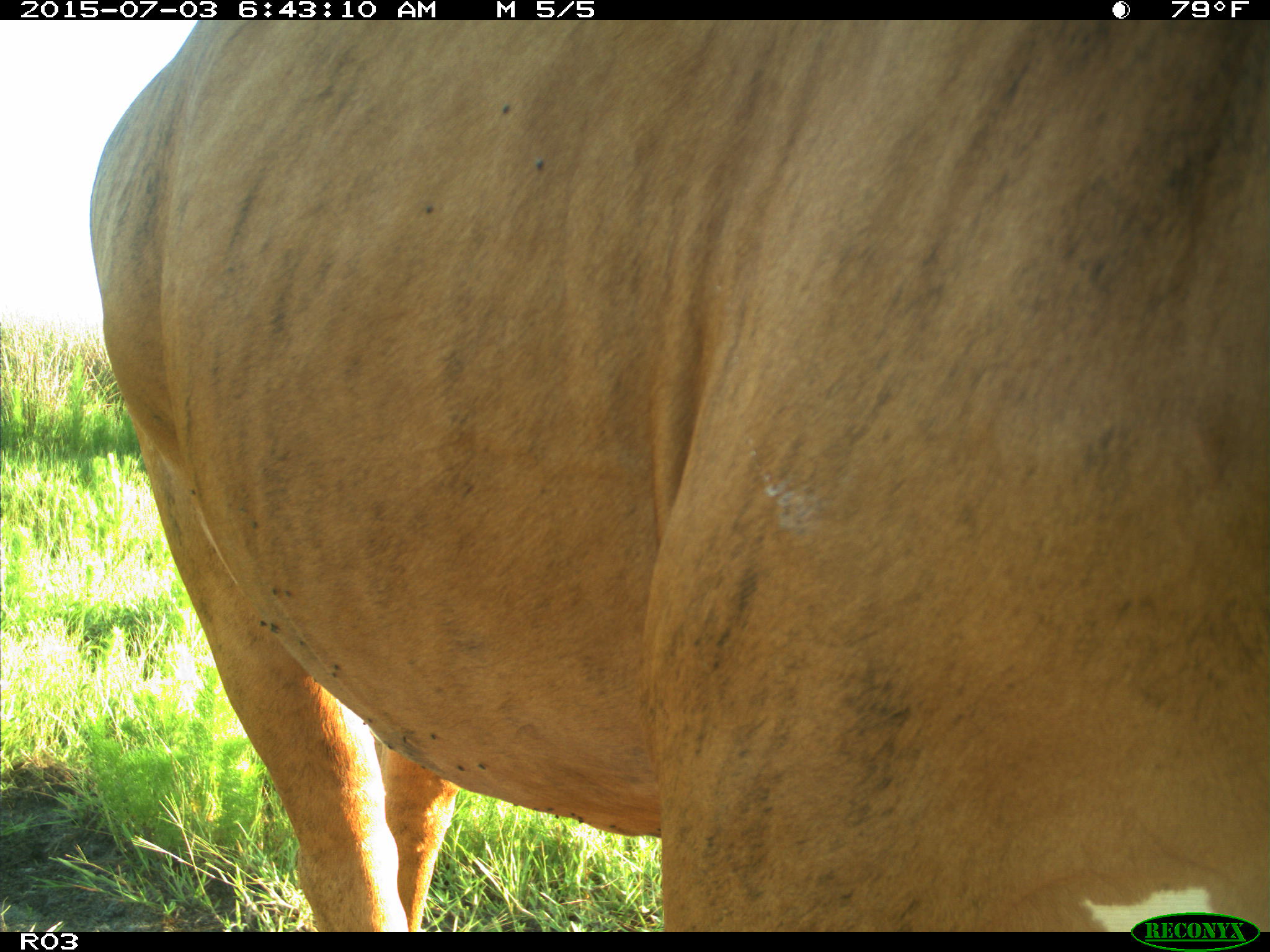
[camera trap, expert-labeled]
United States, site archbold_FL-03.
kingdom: Animalia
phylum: Chordata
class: Mammalia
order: Artiodactyla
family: Bovidae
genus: Bos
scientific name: Bos taurus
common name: domestic cow